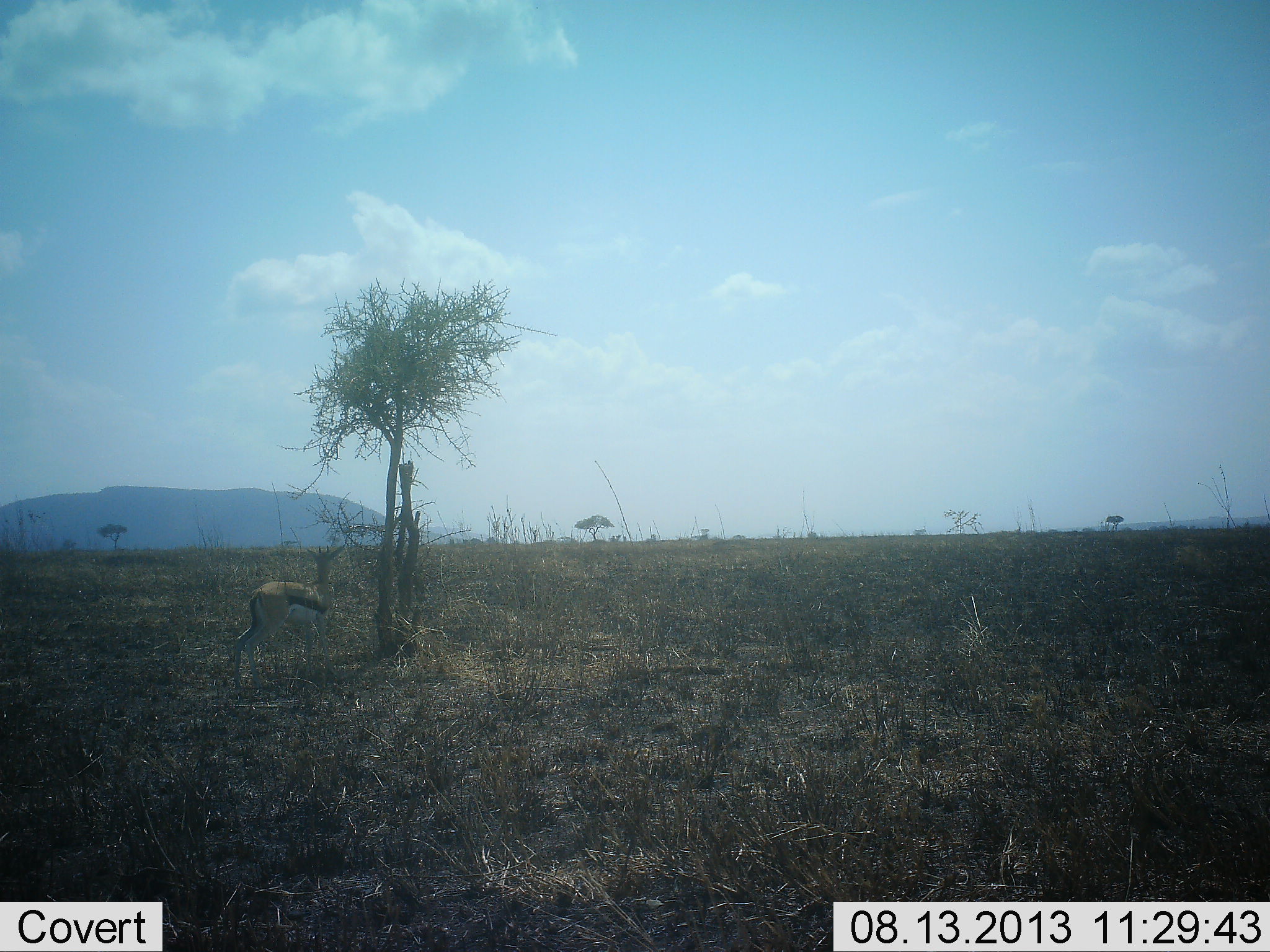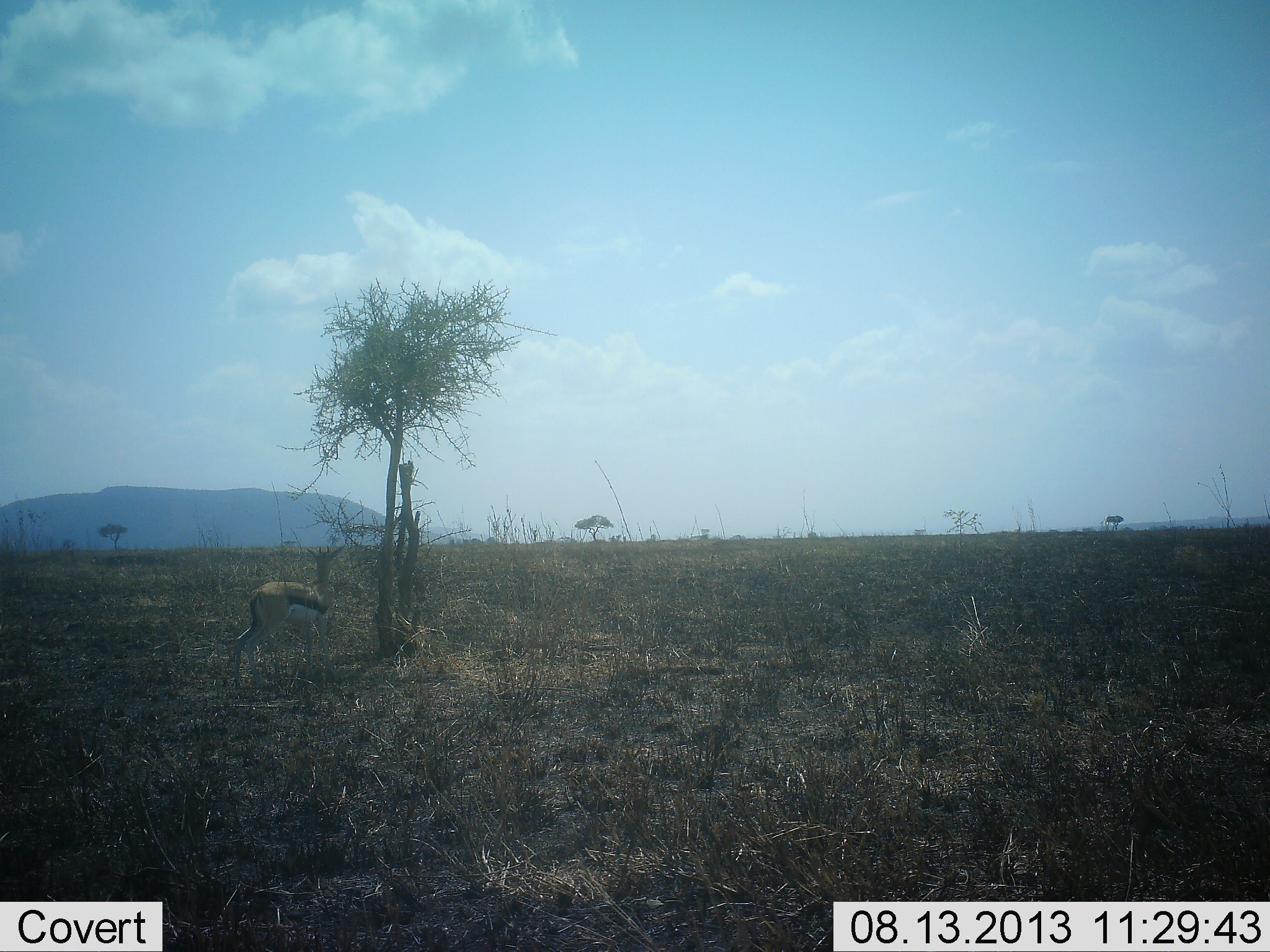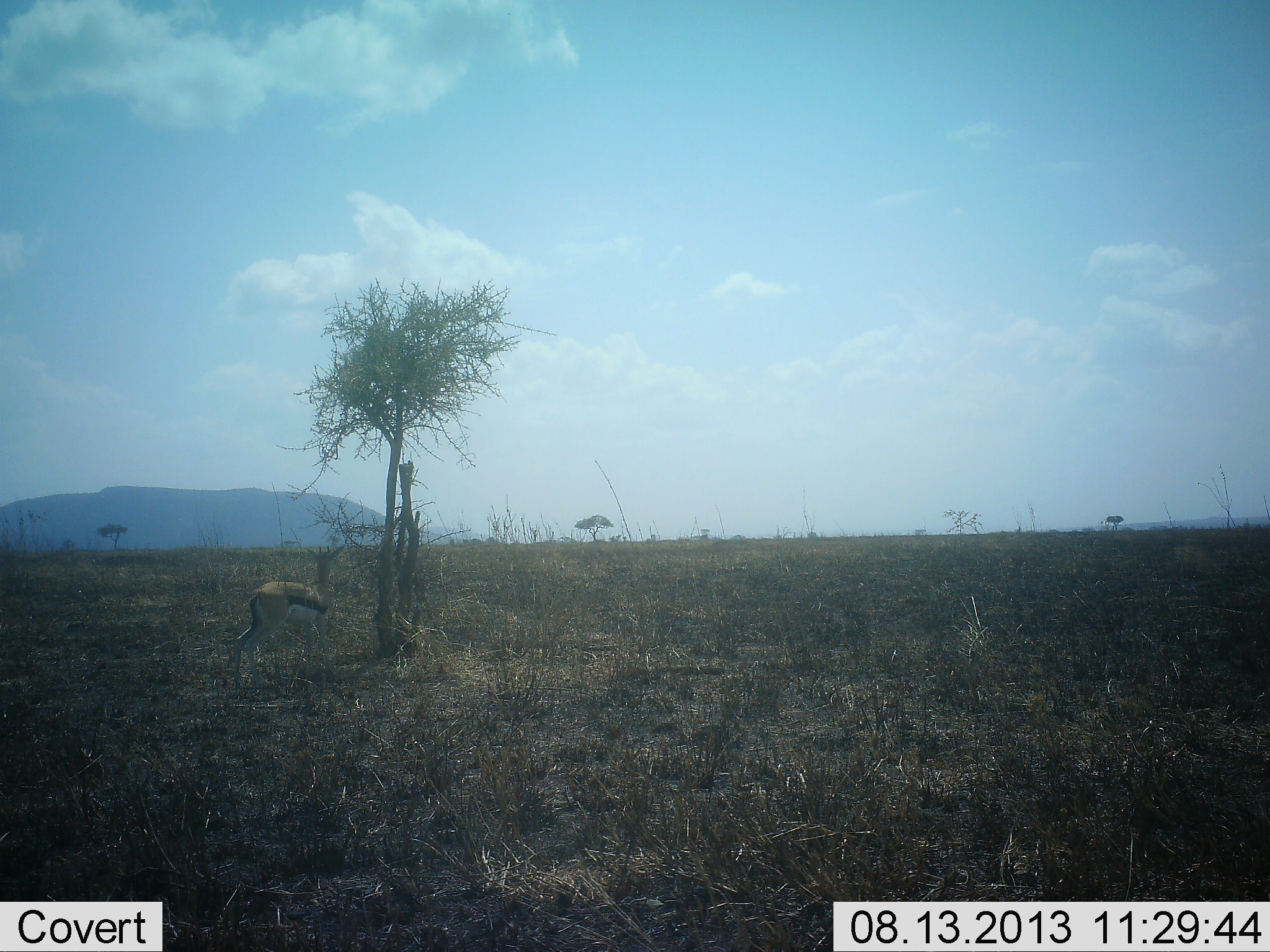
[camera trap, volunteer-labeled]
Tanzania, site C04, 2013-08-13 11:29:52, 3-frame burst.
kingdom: Animalia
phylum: Chordata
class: Mammalia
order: Artiodactyla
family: Bovidae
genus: Eudorcas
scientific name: Eudorcas thomsonii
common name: thomson's gazelle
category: gazellethomsons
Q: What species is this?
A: Gazellethomsons (thomson's gazelle) (Eudorcas thomsonii).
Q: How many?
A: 1.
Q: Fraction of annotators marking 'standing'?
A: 95%.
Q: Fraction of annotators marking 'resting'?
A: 5%.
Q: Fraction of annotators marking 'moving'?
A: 0%.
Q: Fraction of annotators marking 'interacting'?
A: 0%.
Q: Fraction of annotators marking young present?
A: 0%.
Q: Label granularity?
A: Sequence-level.